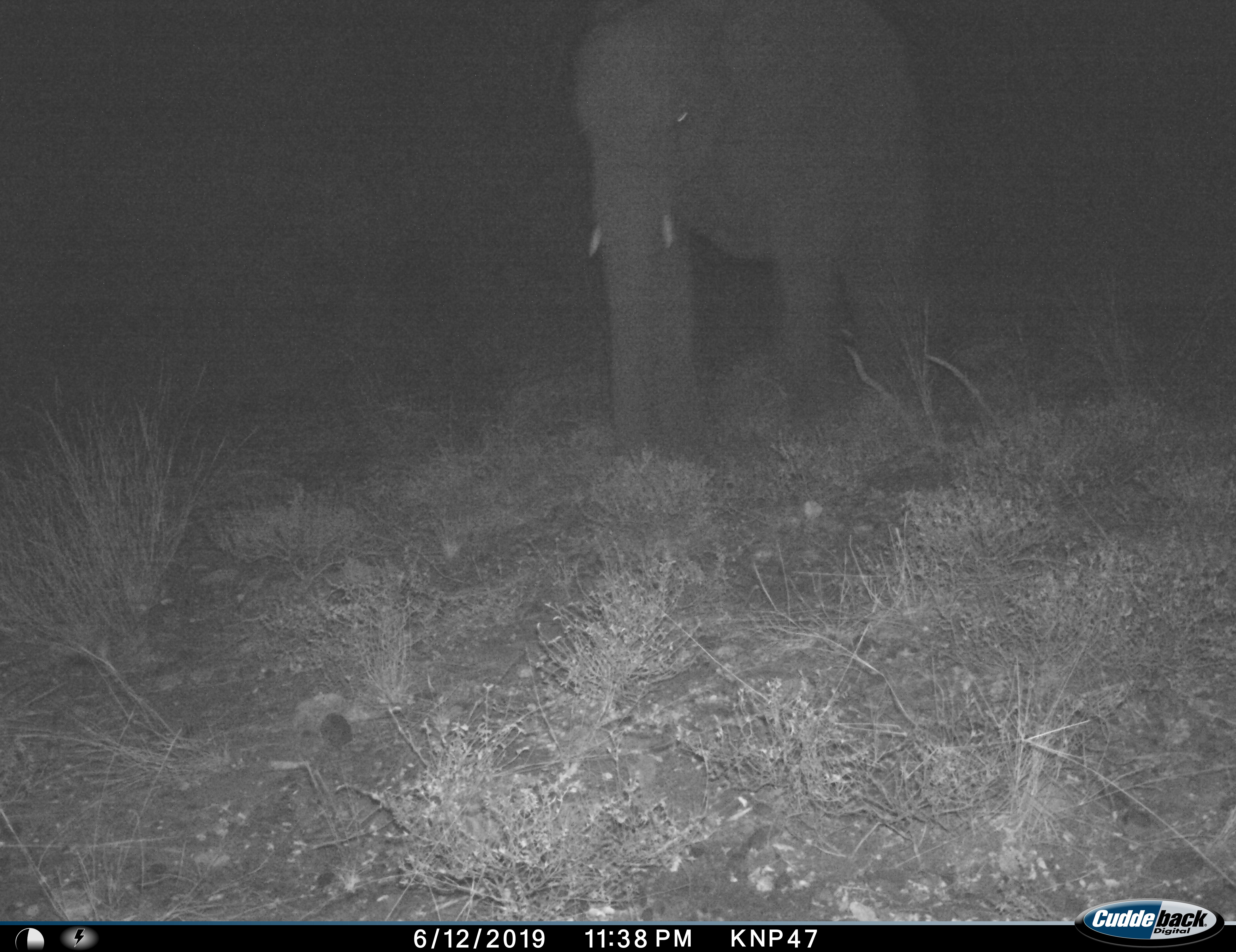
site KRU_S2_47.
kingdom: Animalia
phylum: Chordata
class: Mammalia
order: Proboscidea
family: Elephantidae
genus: Loxodonta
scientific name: Loxodonta africana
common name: african bush elephant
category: elephant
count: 1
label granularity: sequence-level